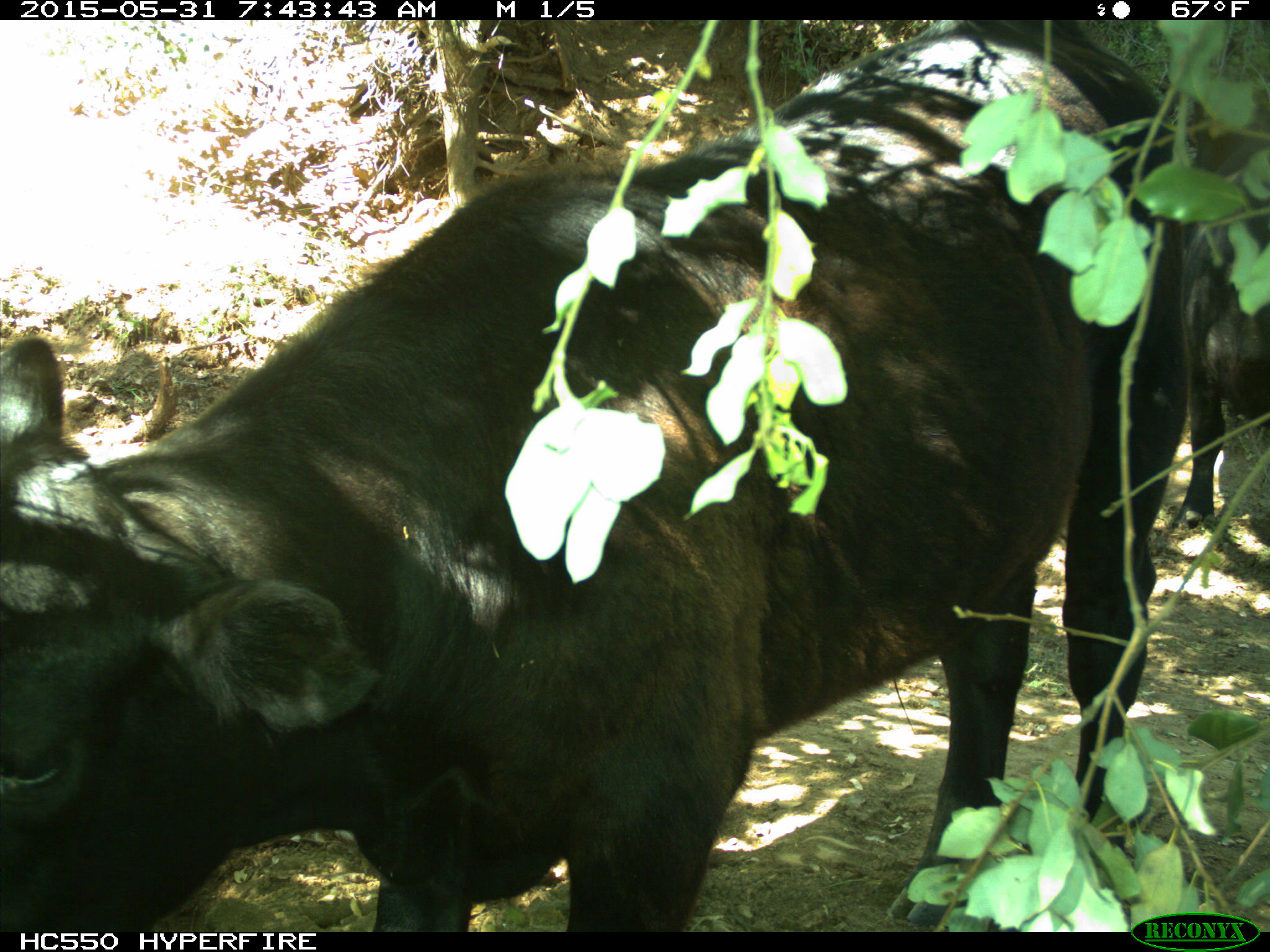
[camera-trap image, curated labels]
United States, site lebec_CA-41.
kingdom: Animalia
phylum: Chordata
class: Mammalia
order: Artiodactyla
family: Bovidae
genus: Bos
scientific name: Bos taurus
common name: domestic cow